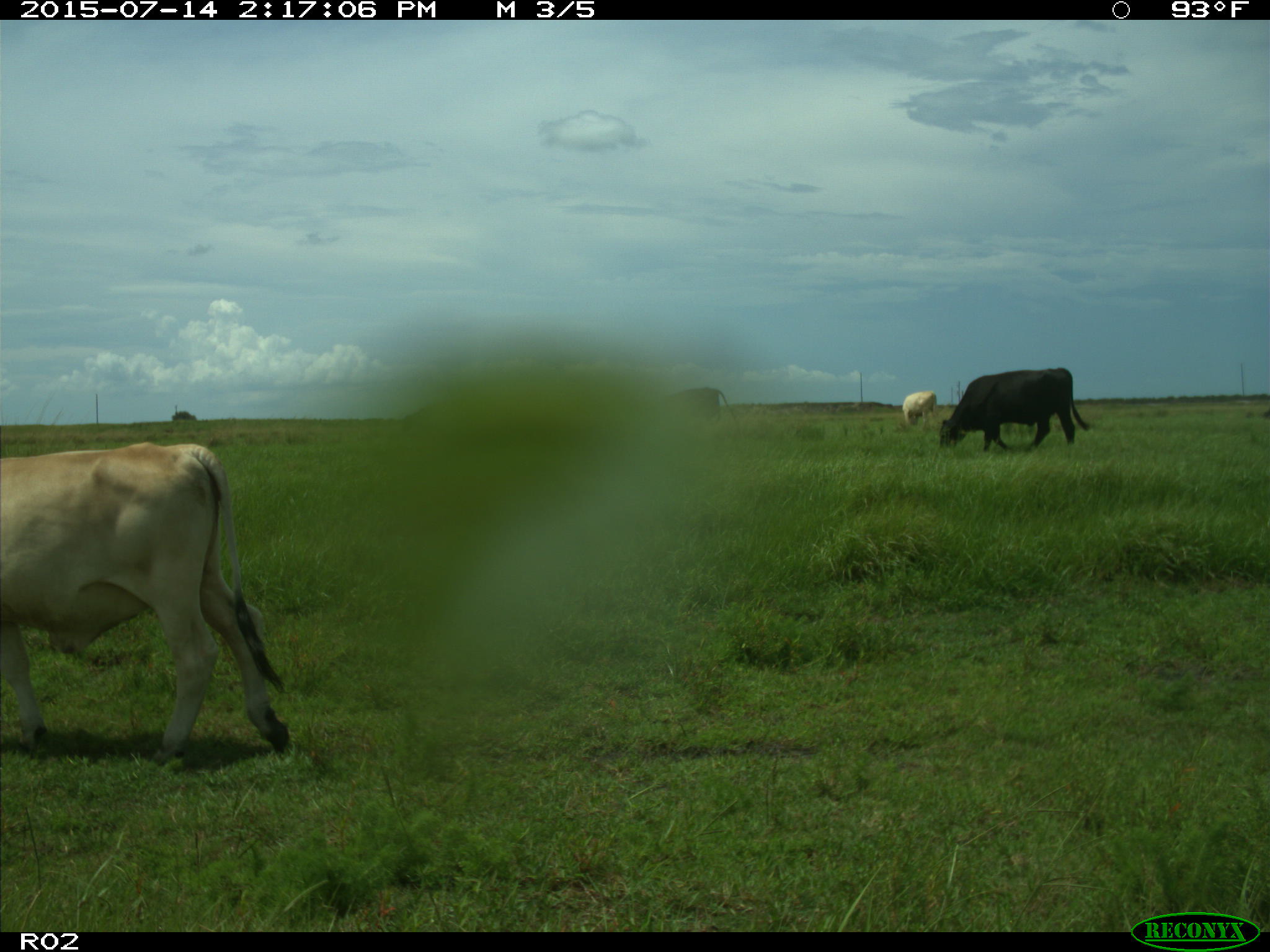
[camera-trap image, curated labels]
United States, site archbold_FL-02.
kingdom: Animalia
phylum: Chordata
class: Mammalia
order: Artiodactyla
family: Bovidae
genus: Bos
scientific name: Bos taurus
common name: domestic cow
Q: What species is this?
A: Bos taurus (domestic cow).